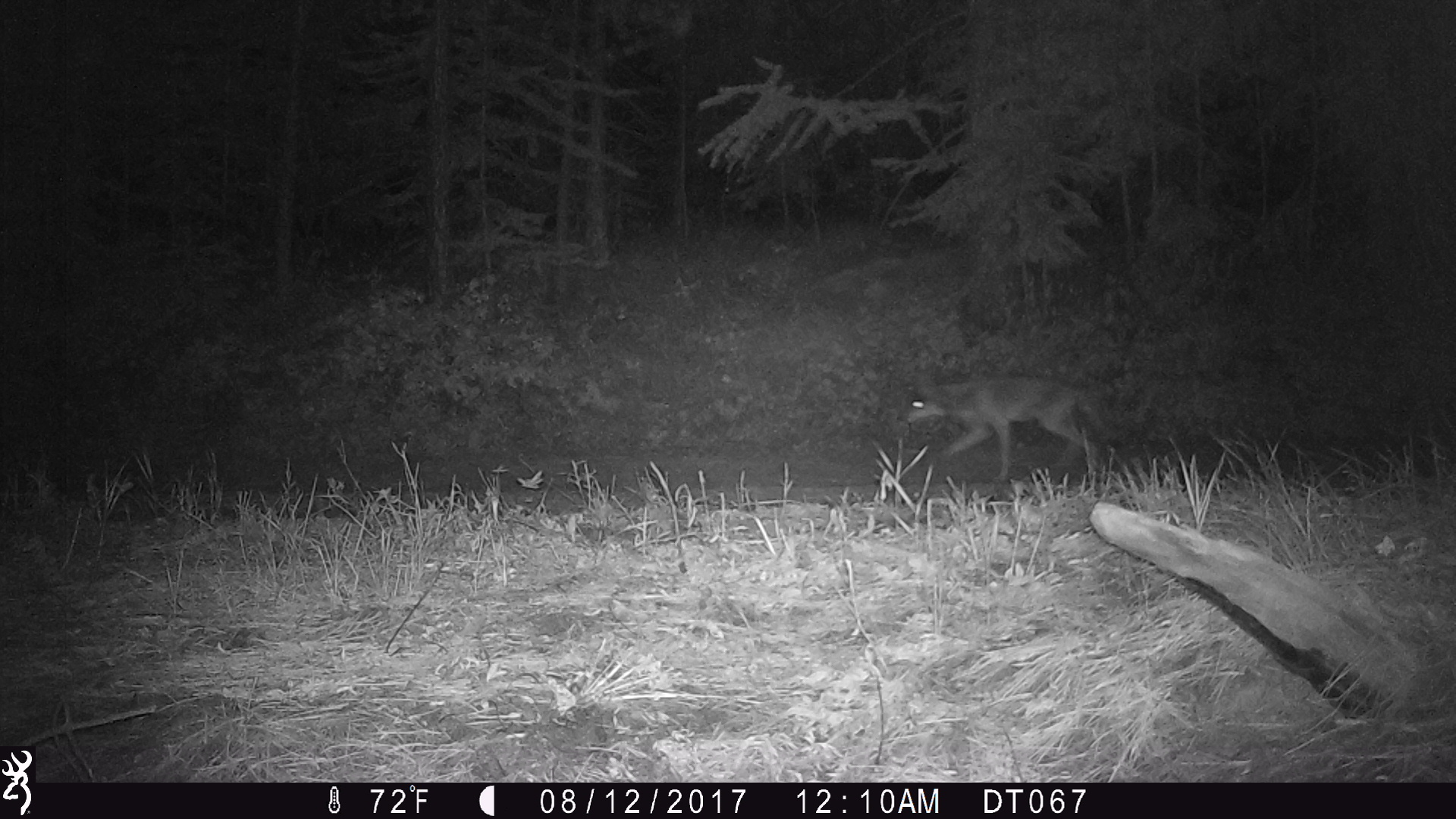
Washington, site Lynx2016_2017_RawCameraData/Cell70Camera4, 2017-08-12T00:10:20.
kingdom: Animalia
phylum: Chordata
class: Mammalia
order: Carnivora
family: Canidae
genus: Canis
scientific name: Canis latrans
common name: coyote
Canis latrans (coyote). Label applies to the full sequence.